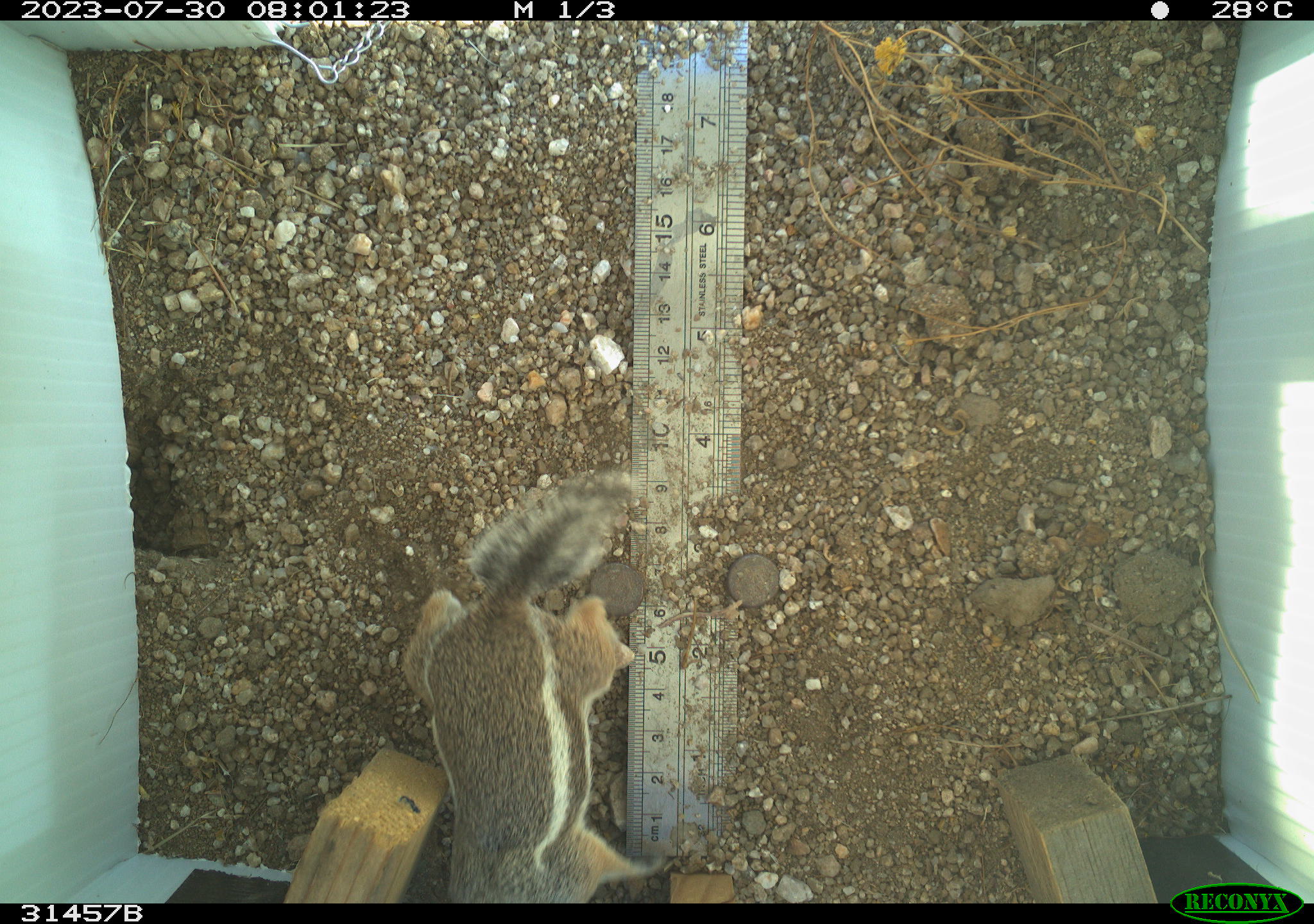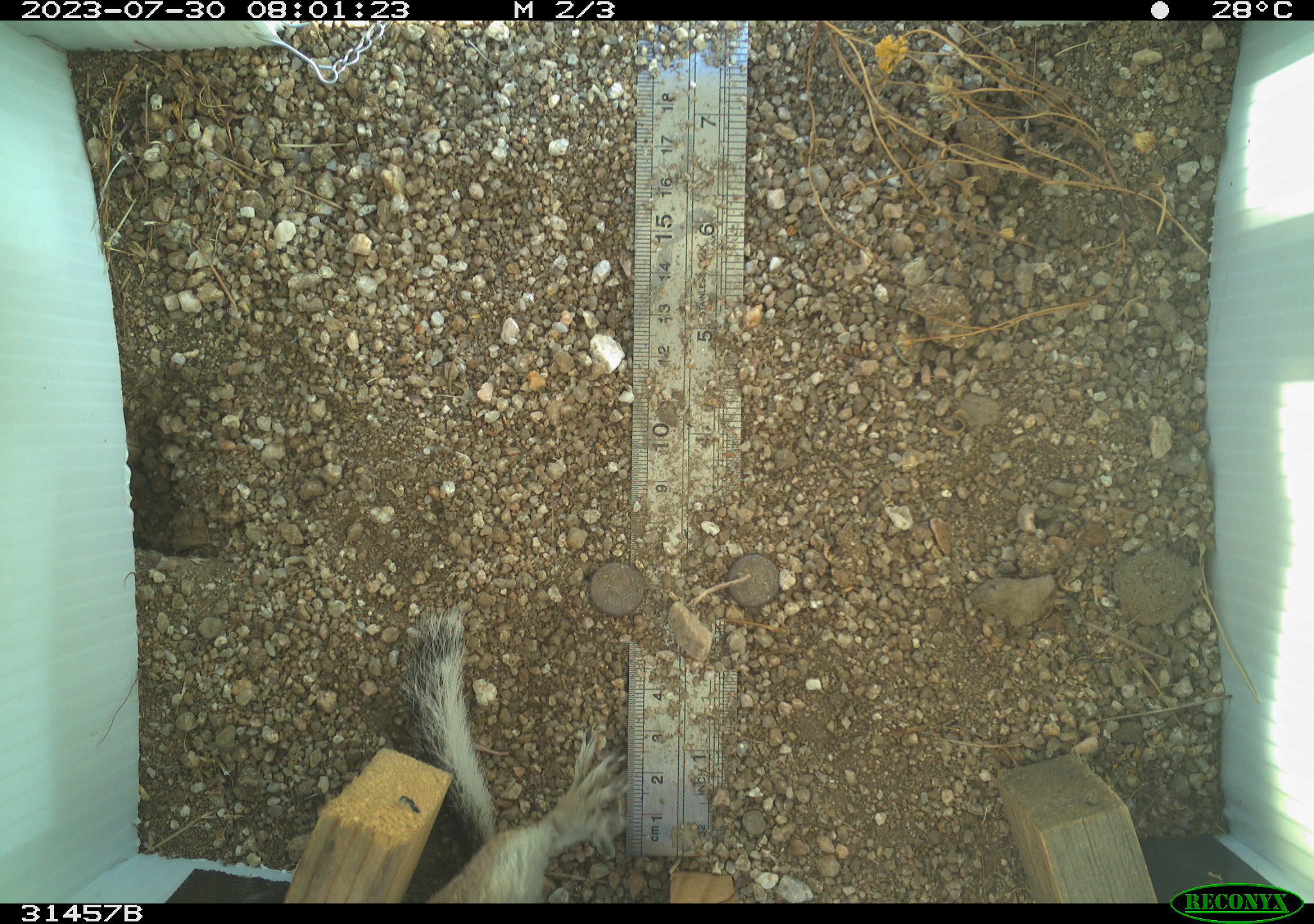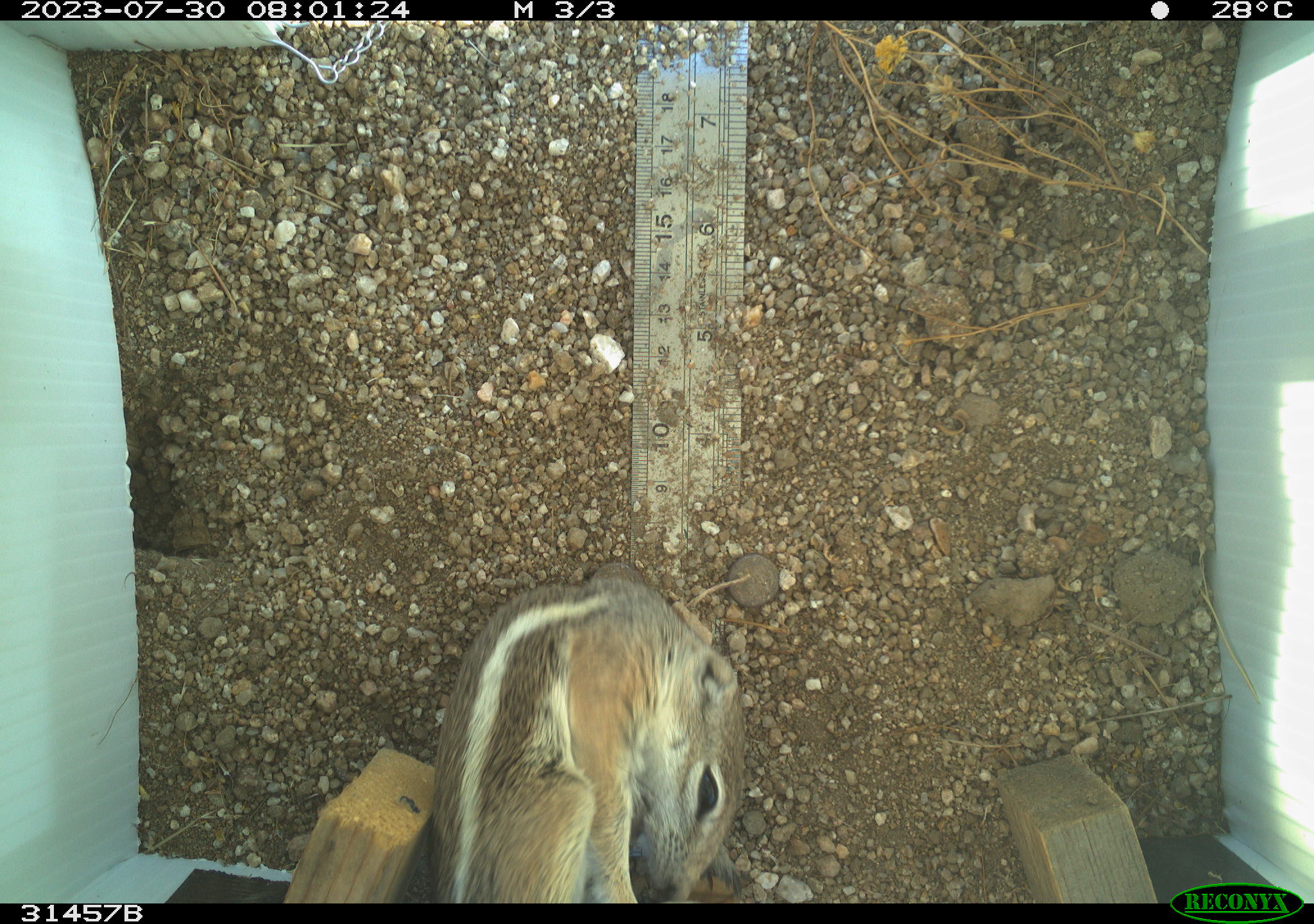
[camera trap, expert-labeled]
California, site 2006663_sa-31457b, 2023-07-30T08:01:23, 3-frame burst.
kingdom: Animalia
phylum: Chordata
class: Mammalia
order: Rodentia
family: Sciuridae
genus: Ammospermophilus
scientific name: Ammospermophilus leucurus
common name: white-tailed antelope squirrel